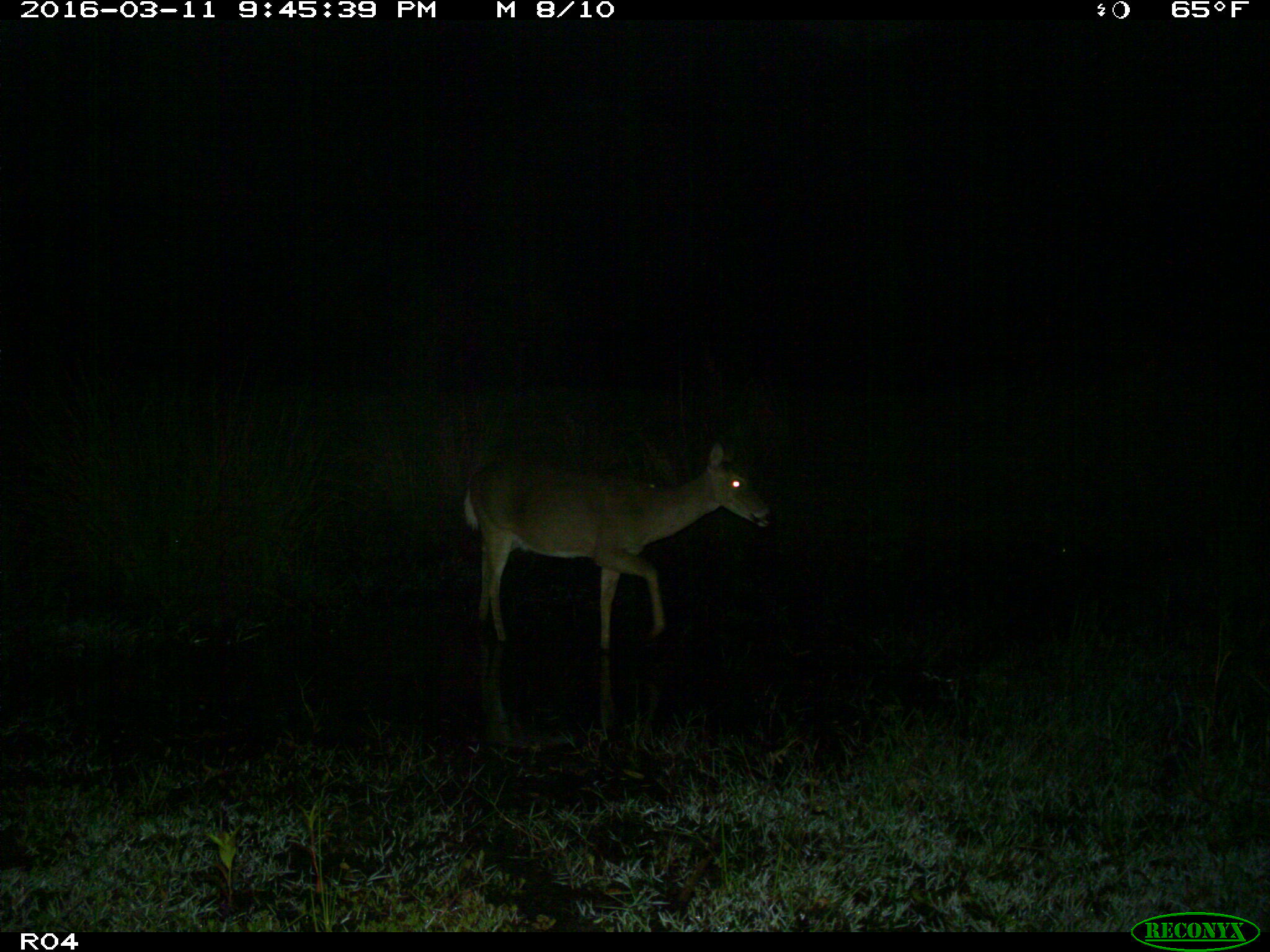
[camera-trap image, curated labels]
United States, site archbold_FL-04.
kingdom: Animalia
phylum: Chordata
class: Mammalia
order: Artiodactyla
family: Cervidae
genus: Odocoileus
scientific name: Odocoileus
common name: deer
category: unidentified deer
Unidentified deer (deer) (Odocoileus).